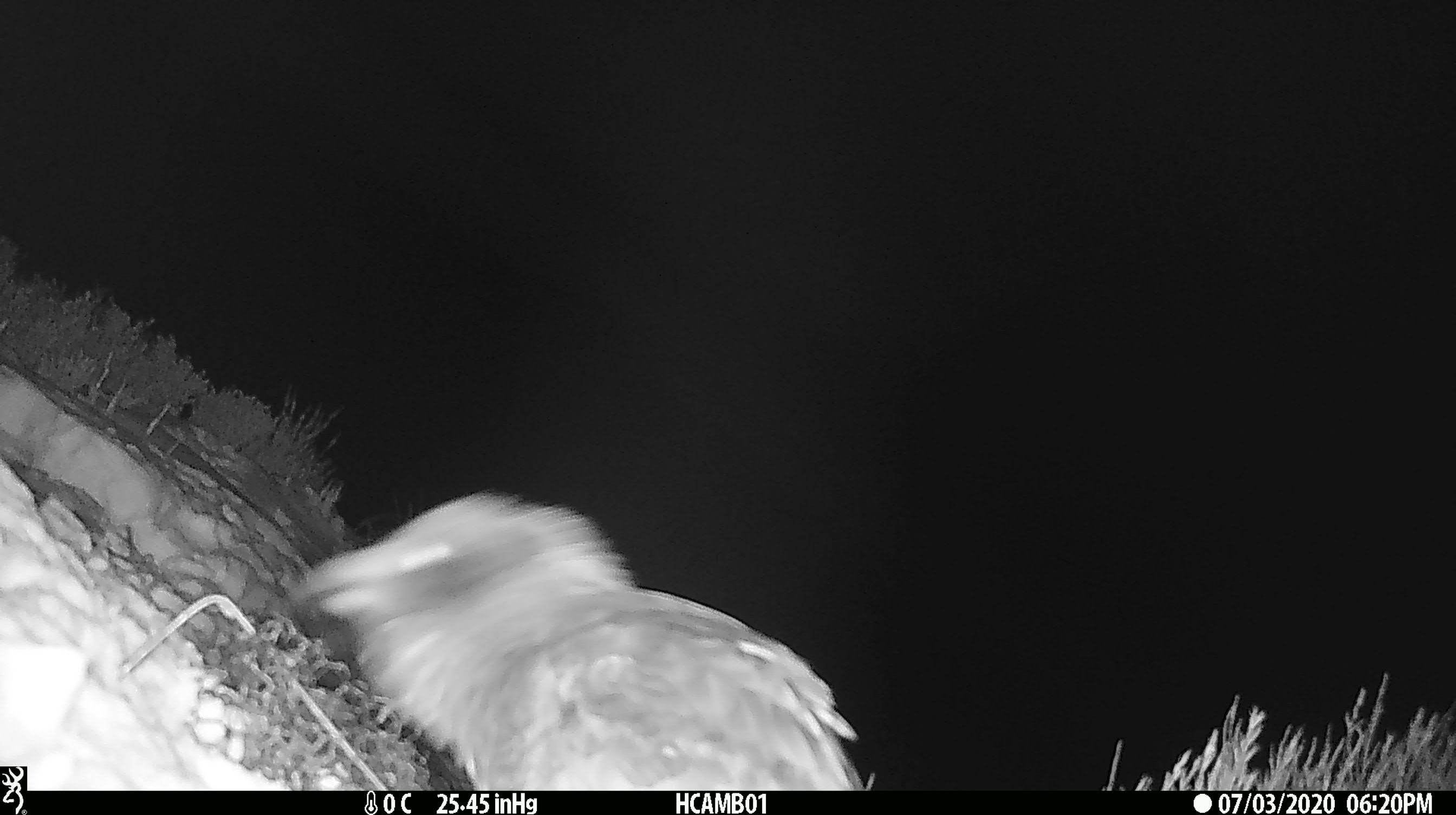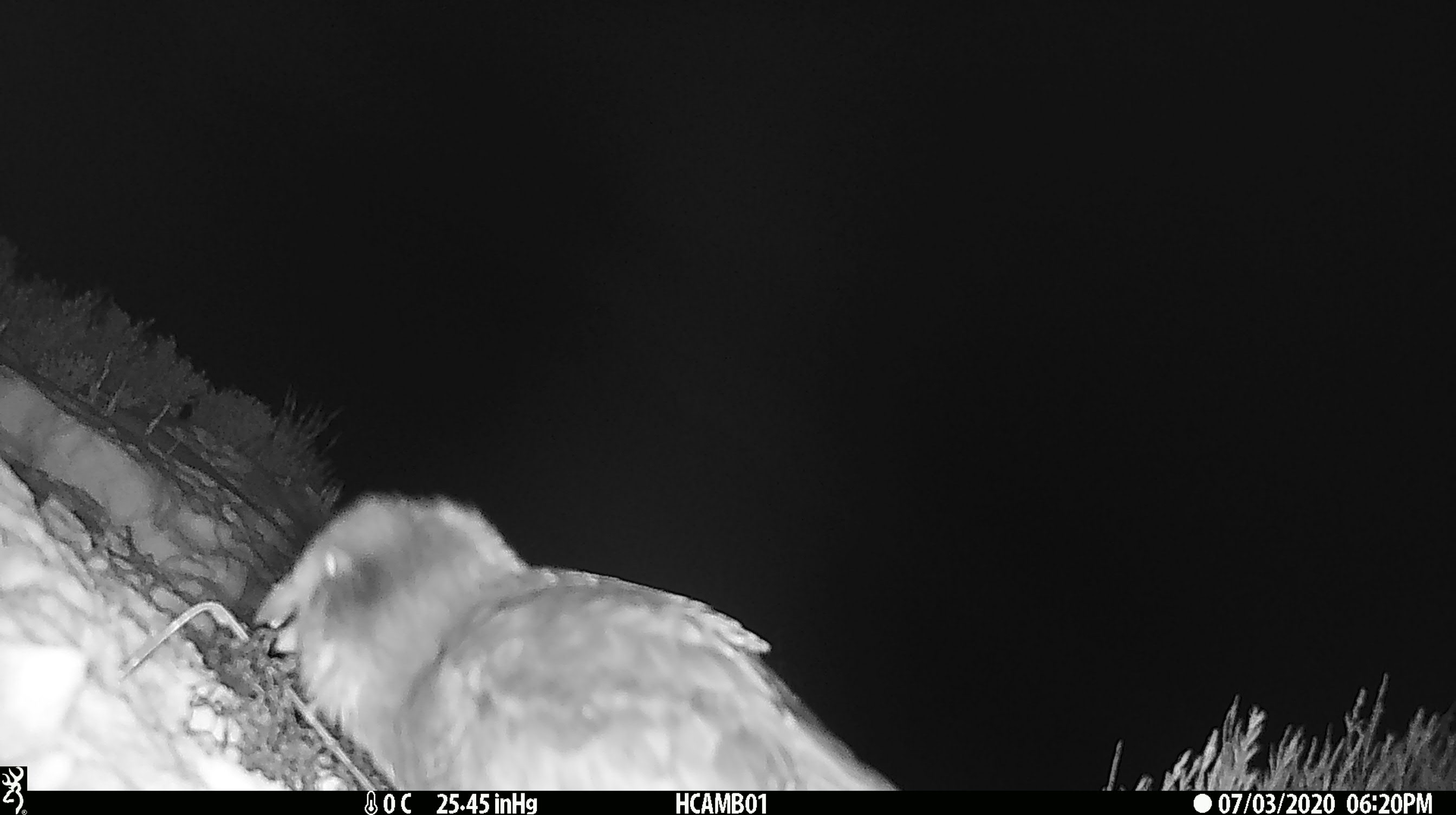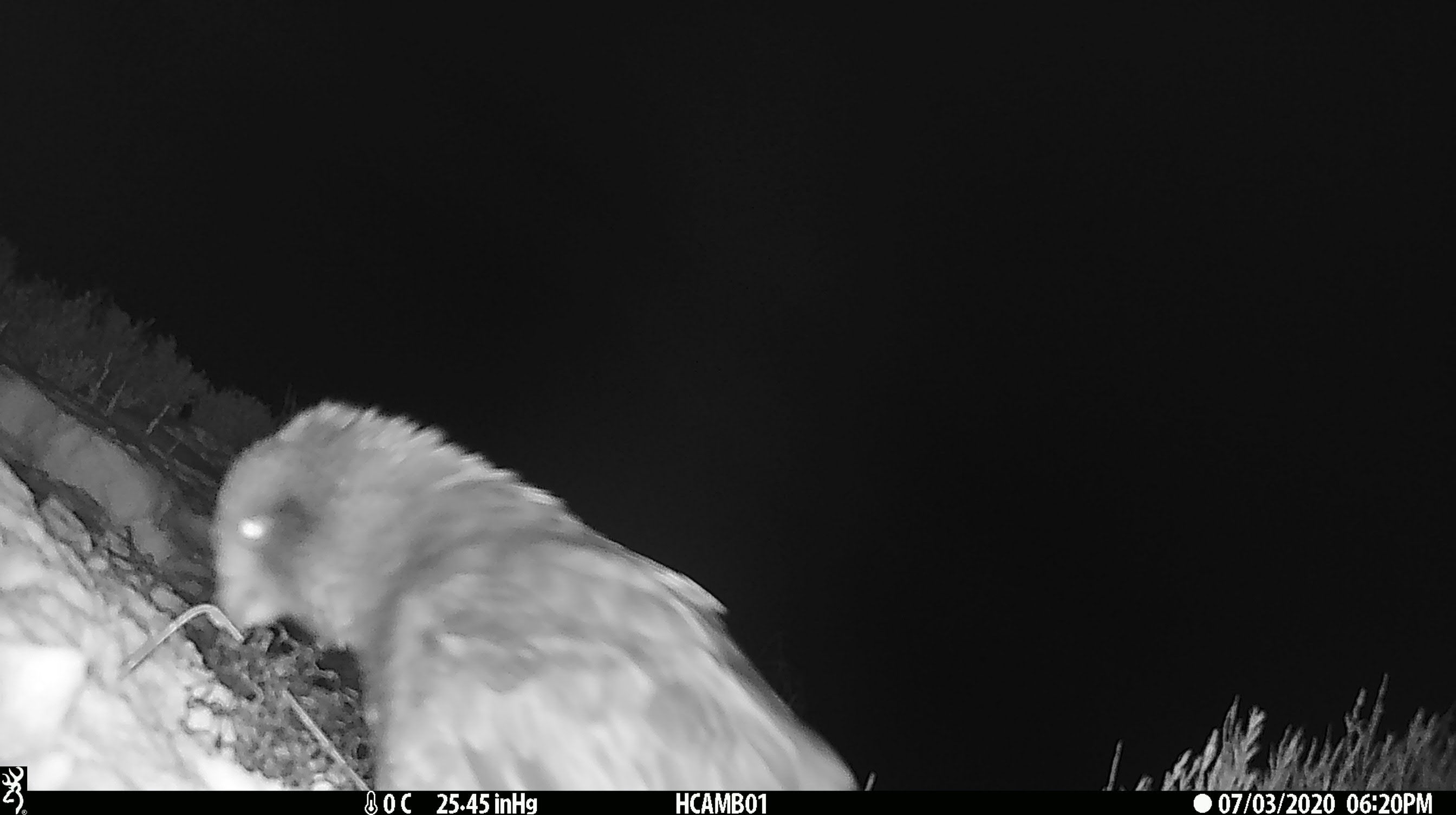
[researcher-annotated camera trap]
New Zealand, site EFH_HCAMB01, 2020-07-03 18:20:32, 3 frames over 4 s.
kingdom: Animalia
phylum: Chordata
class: Aves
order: Psittaciformes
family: Strigopidae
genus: Nestor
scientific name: Nestor notabilis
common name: kea